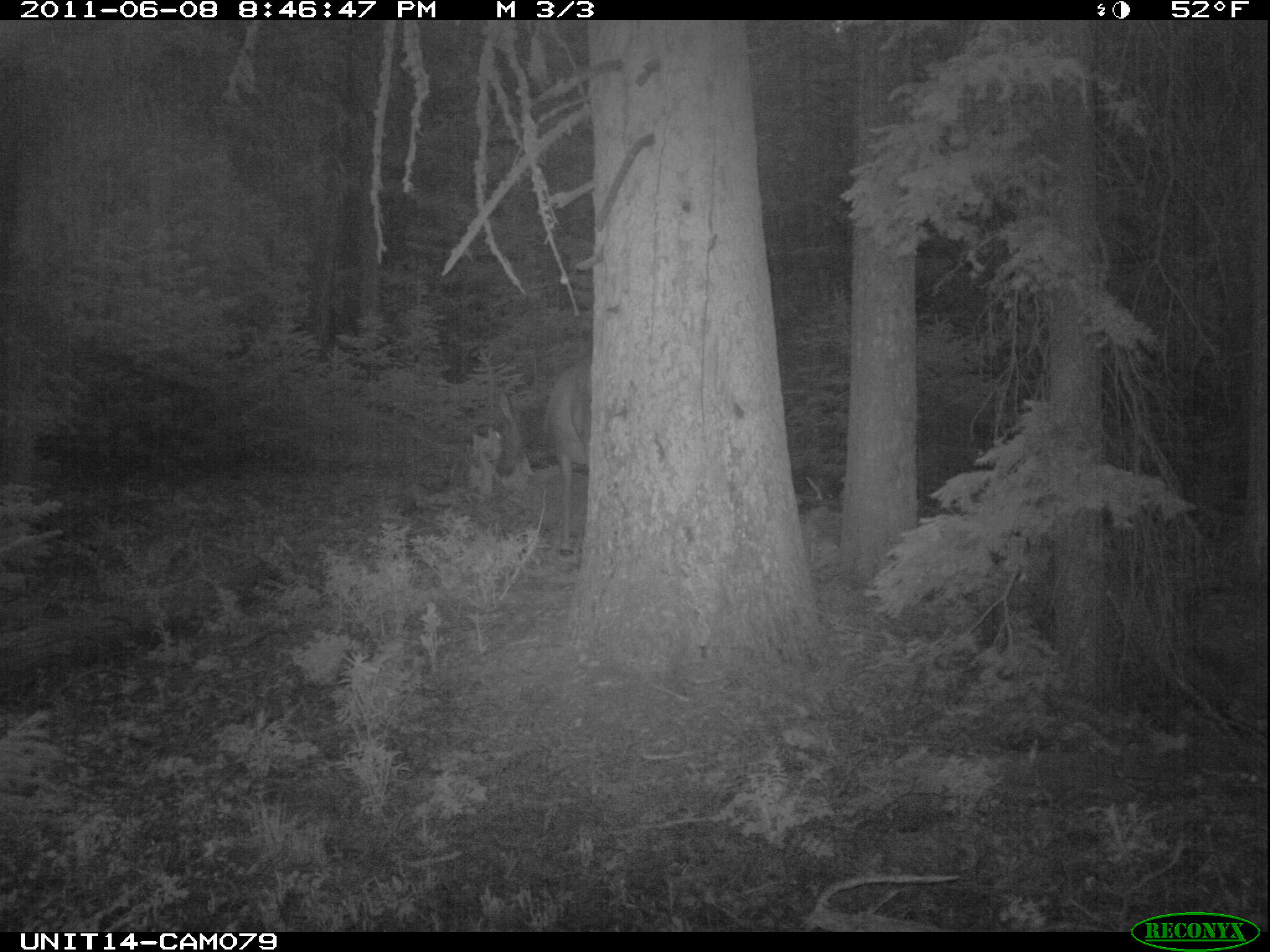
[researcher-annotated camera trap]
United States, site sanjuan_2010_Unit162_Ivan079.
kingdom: Animalia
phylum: Chordata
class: Mammalia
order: Artiodactyla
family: Cervidae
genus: Cervus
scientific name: Cervus elaphus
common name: red deer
Cervus elaphus (red deer).